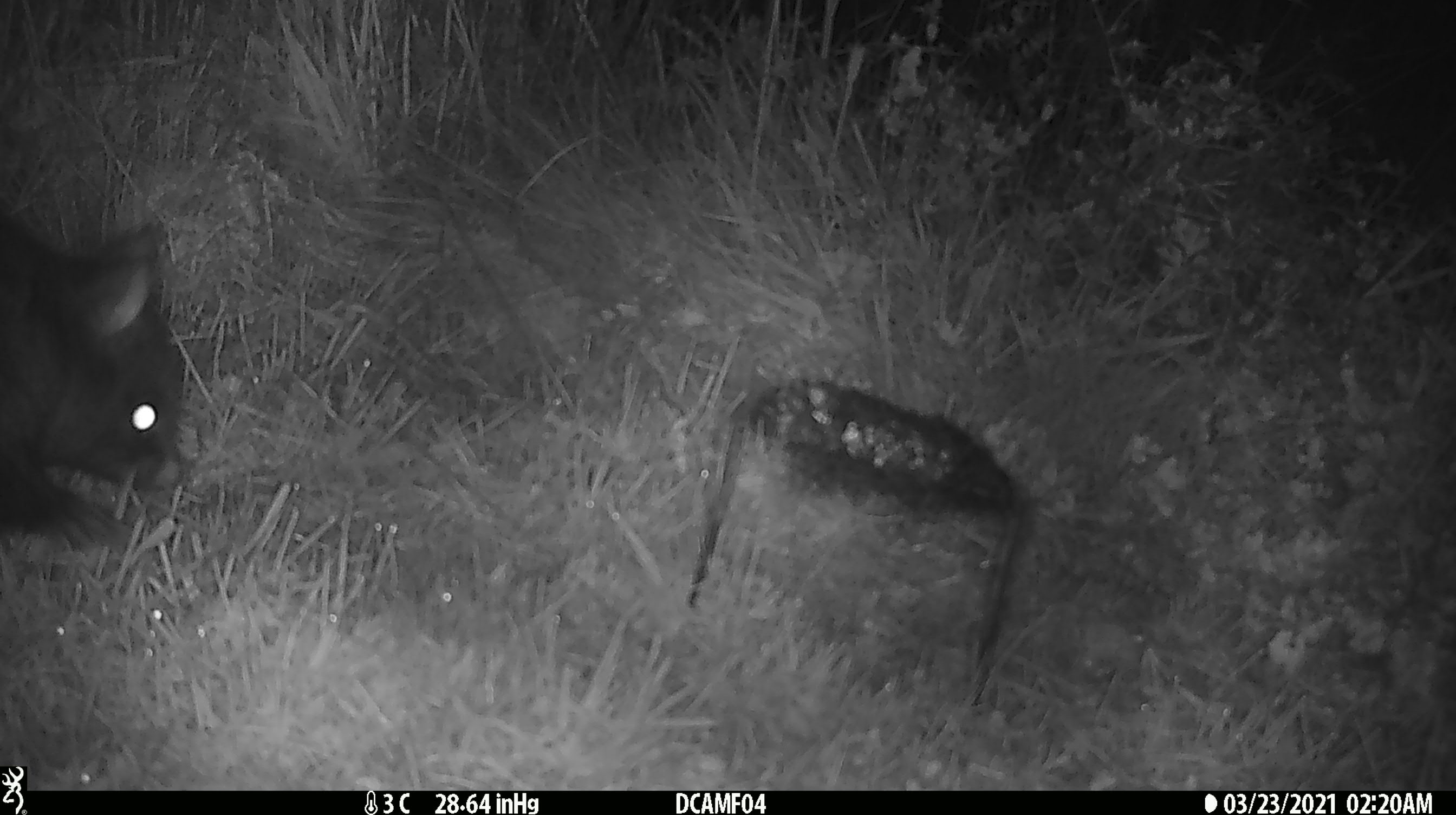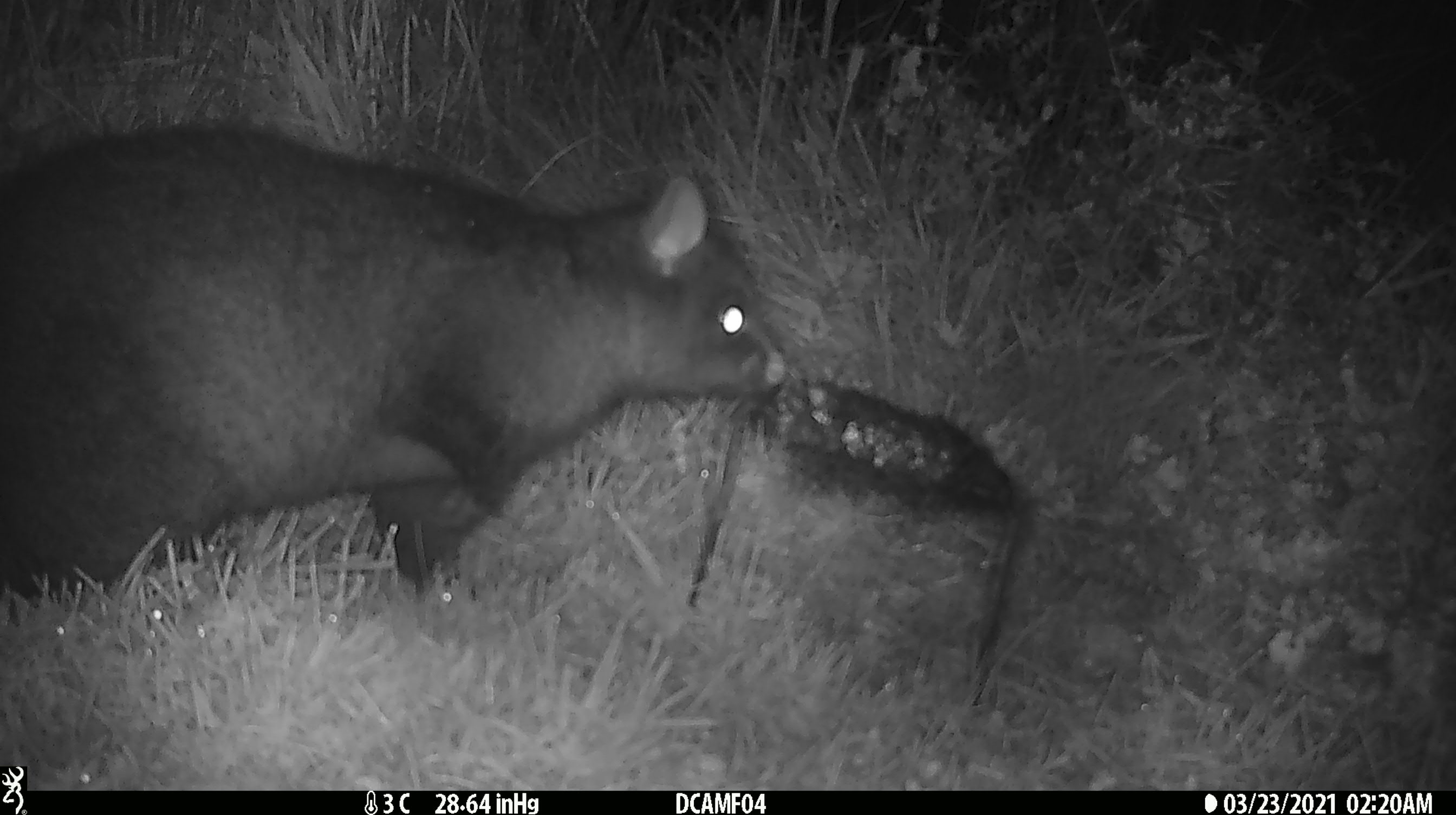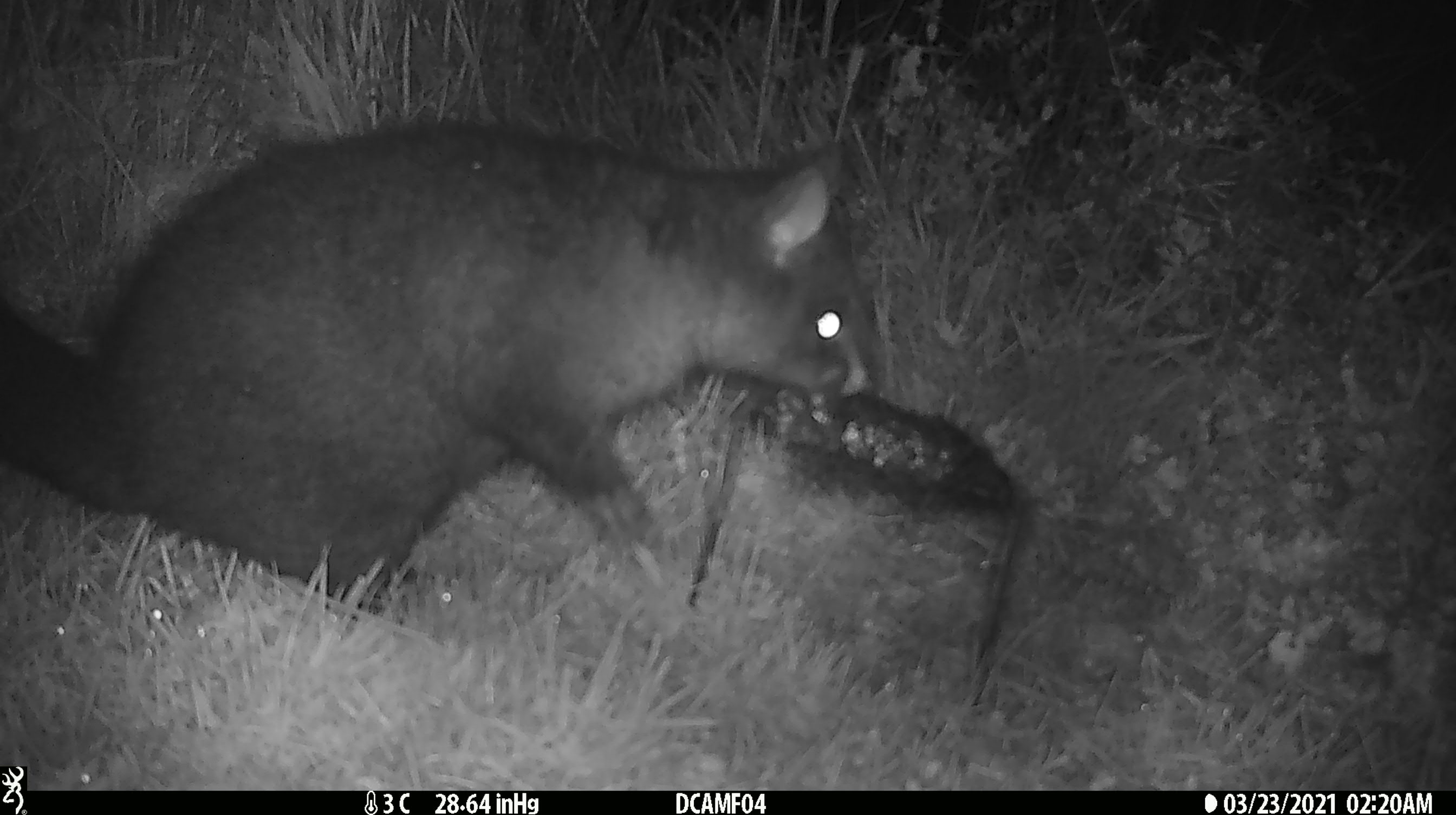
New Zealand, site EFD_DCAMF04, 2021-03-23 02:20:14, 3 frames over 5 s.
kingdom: Animalia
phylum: Chordata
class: Mammalia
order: Diprotodontia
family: Phalangeridae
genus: Trichosurus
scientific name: Trichosurus vulpecula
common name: common brushtail possum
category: possum